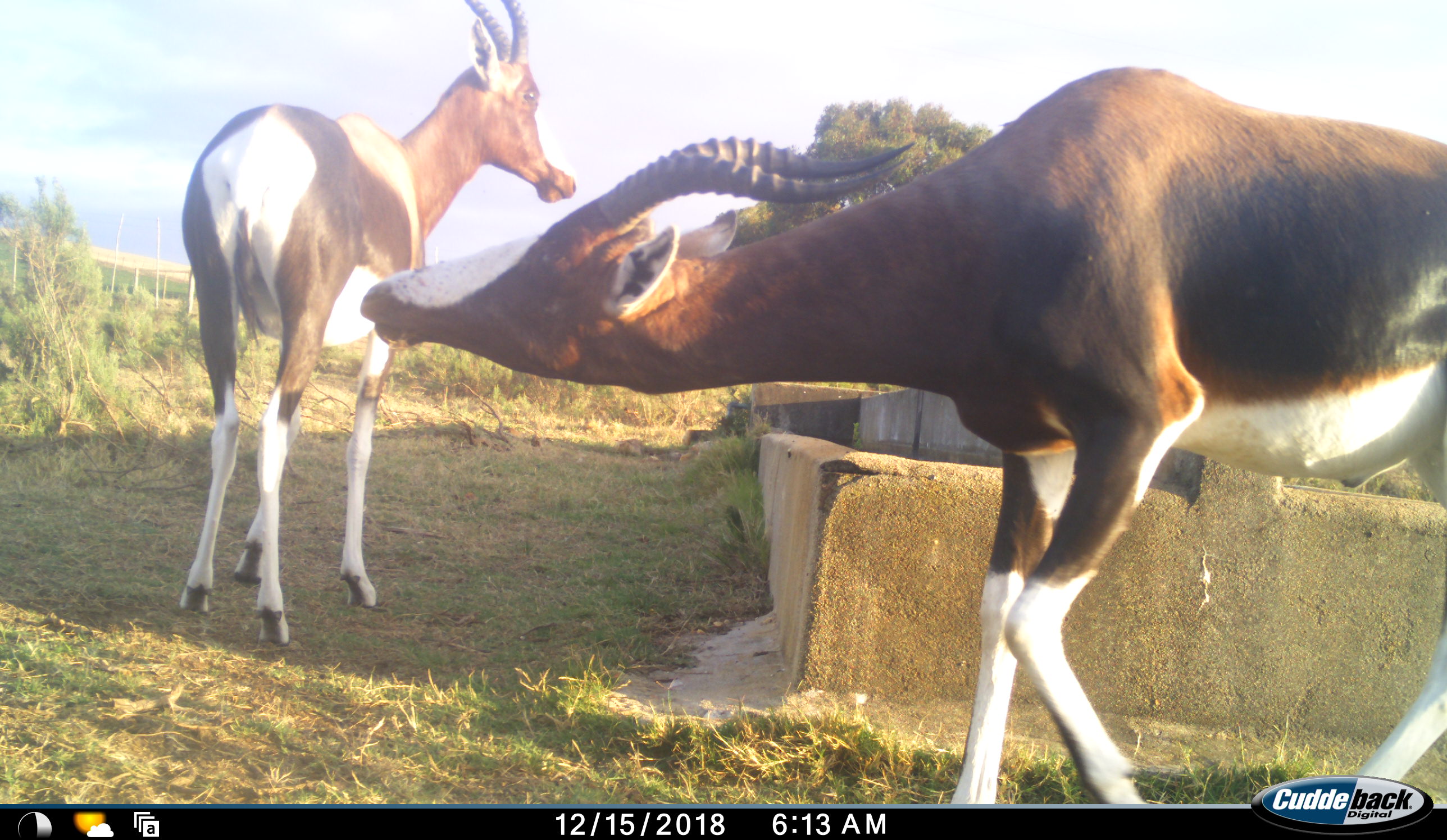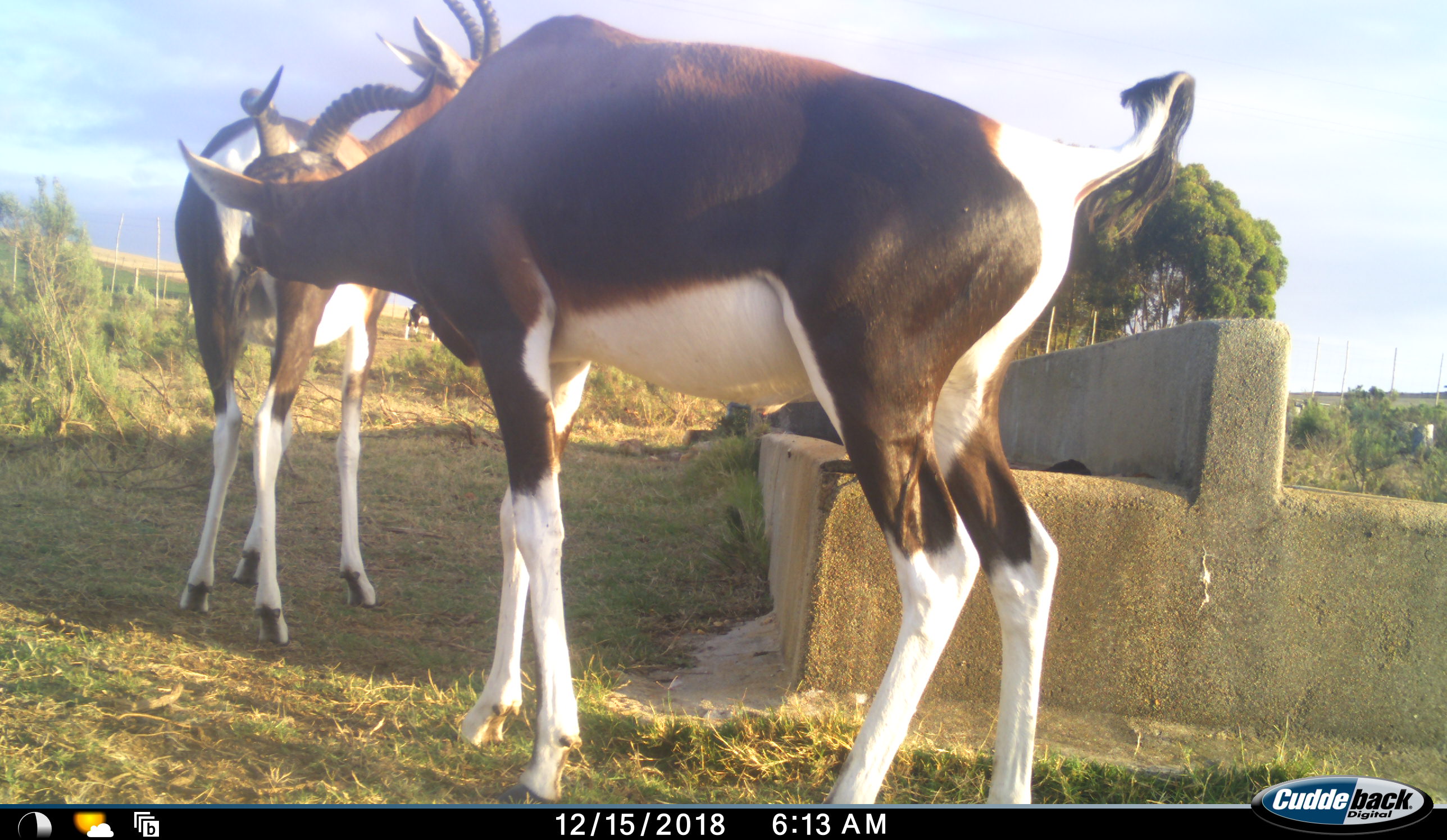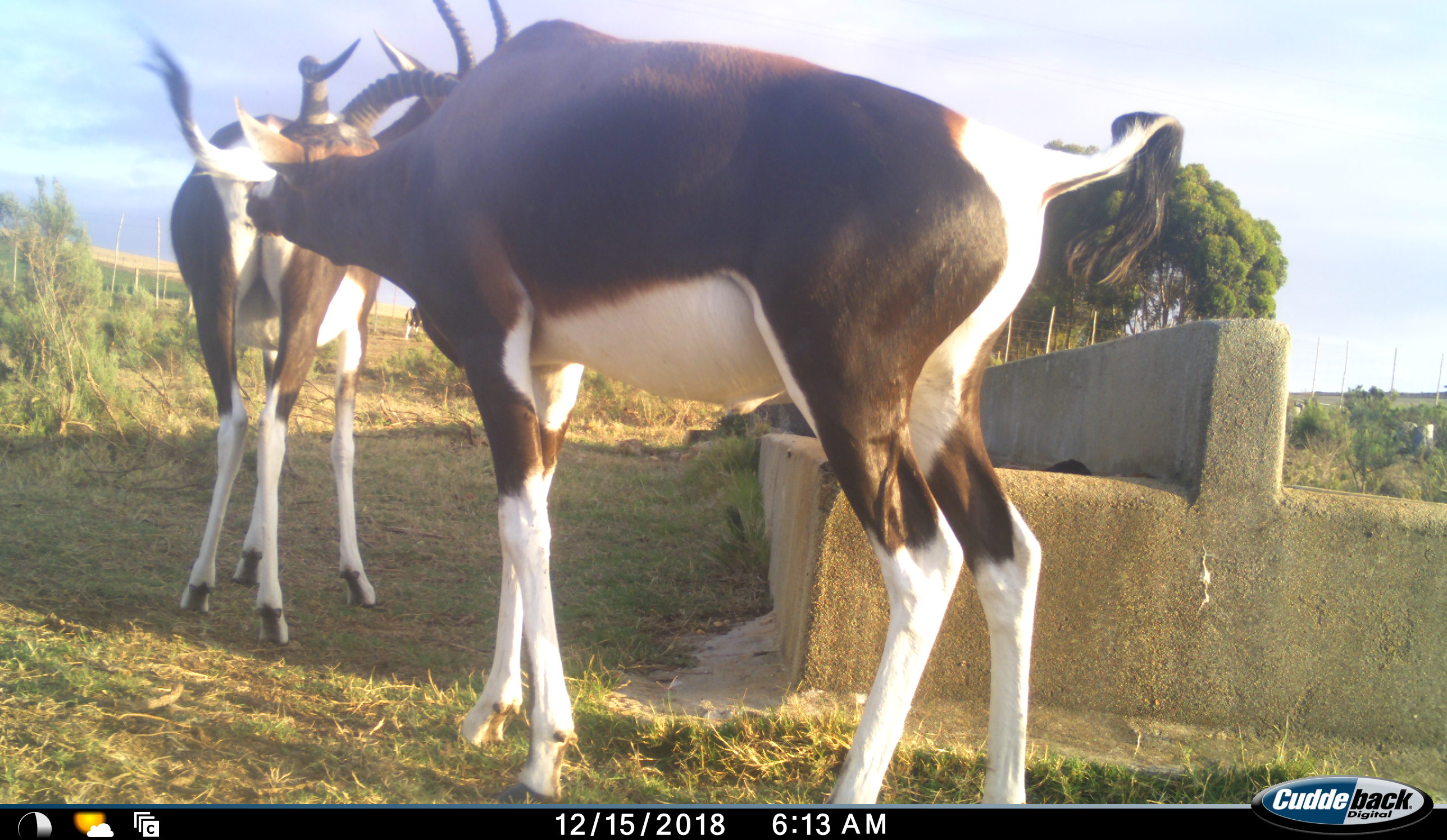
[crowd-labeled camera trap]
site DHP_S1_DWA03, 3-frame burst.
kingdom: Animalia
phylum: Chordata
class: Mammalia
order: Artiodactyla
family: Bovidae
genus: Damaliscus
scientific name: Damaliscus pygargus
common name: bontebok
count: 2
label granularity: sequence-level